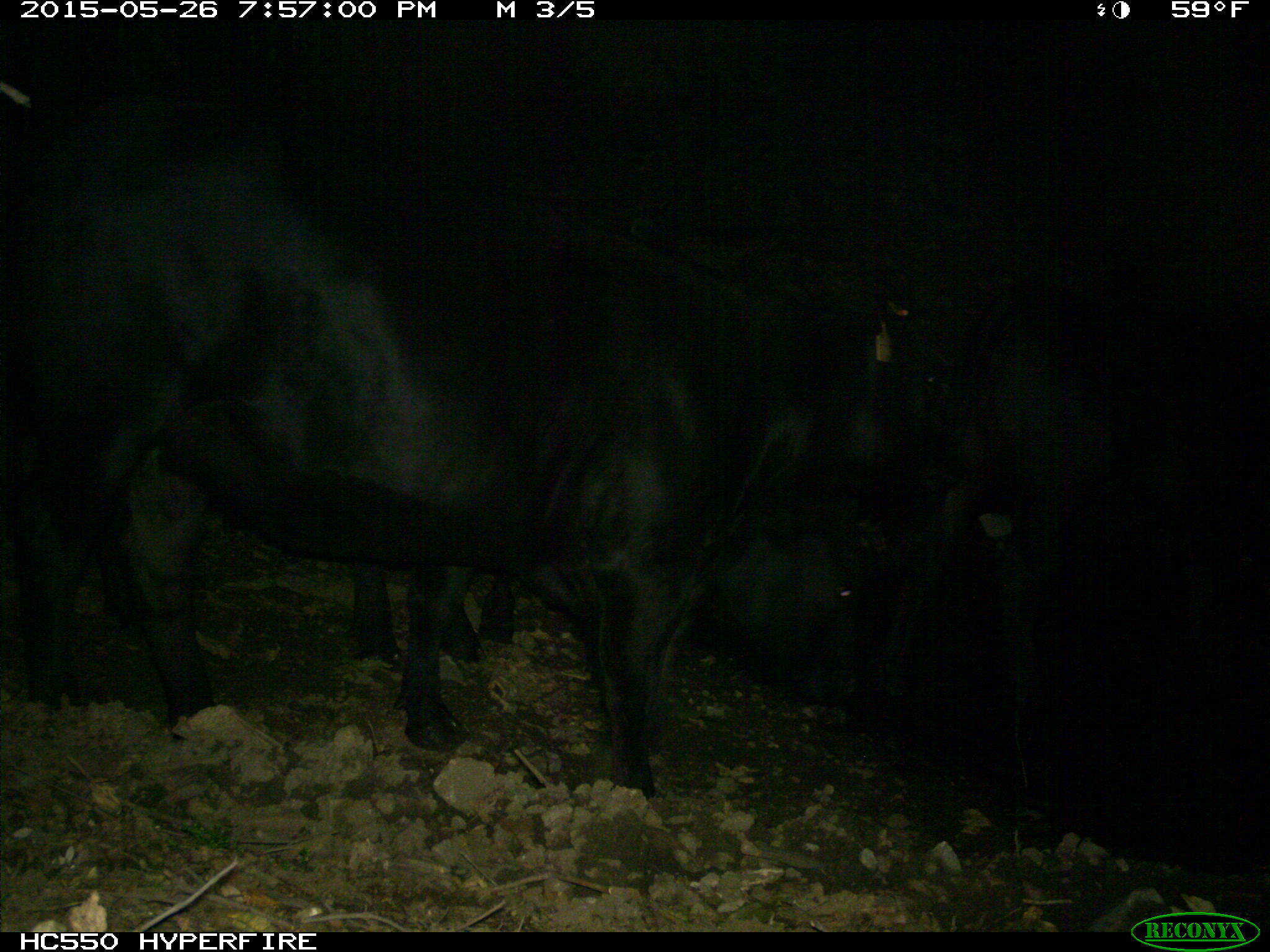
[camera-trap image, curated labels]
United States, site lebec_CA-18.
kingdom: Animalia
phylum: Chordata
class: Mammalia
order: Artiodactyla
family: Bovidae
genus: Bos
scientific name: Bos taurus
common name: domestic cow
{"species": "Bos taurus (domestic cow)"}